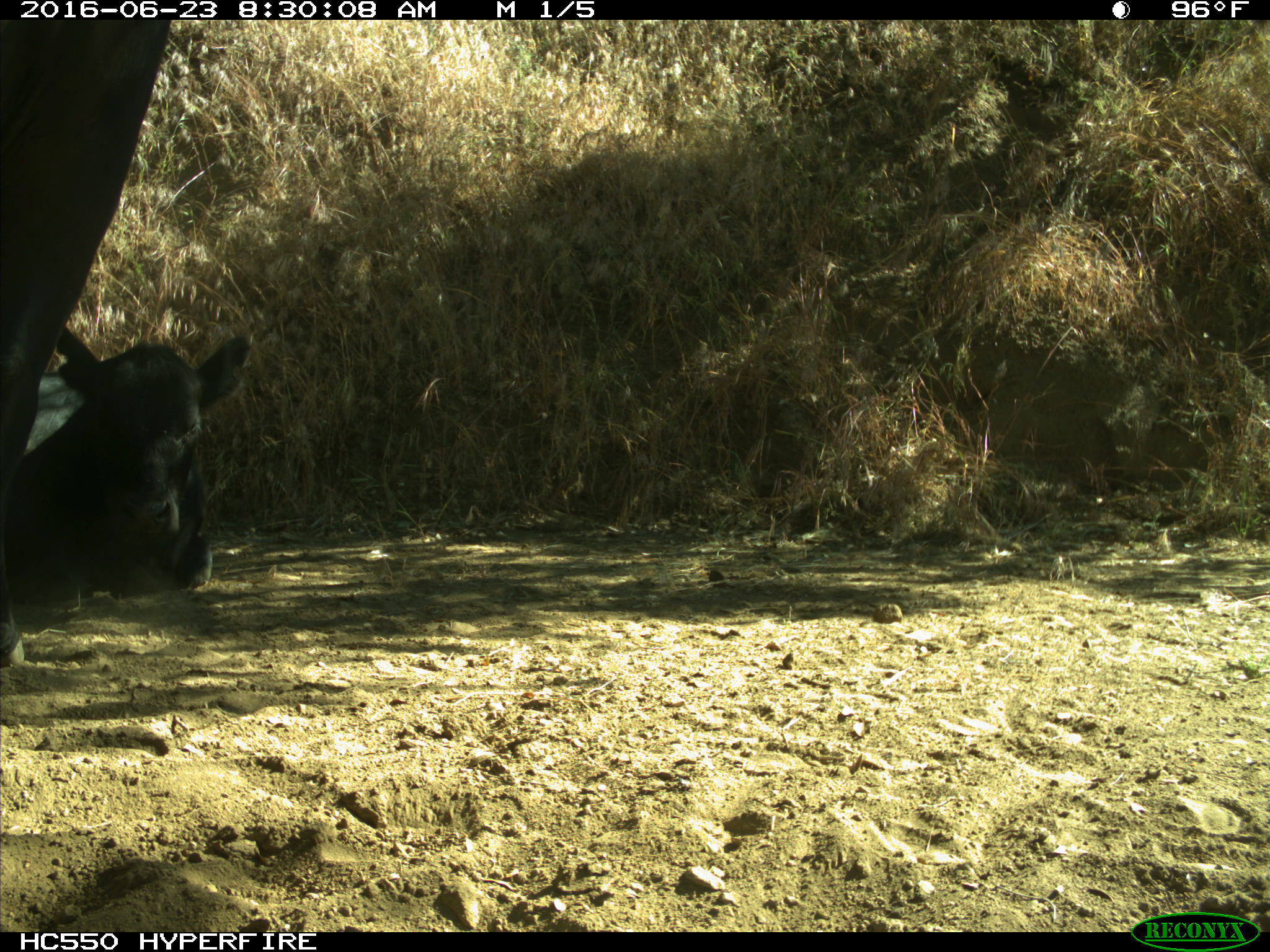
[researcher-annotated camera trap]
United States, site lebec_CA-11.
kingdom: Animalia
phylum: Chordata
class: Mammalia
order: Artiodactyla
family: Bovidae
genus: Bos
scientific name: Bos taurus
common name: domestic cow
Bos taurus (domestic cow).